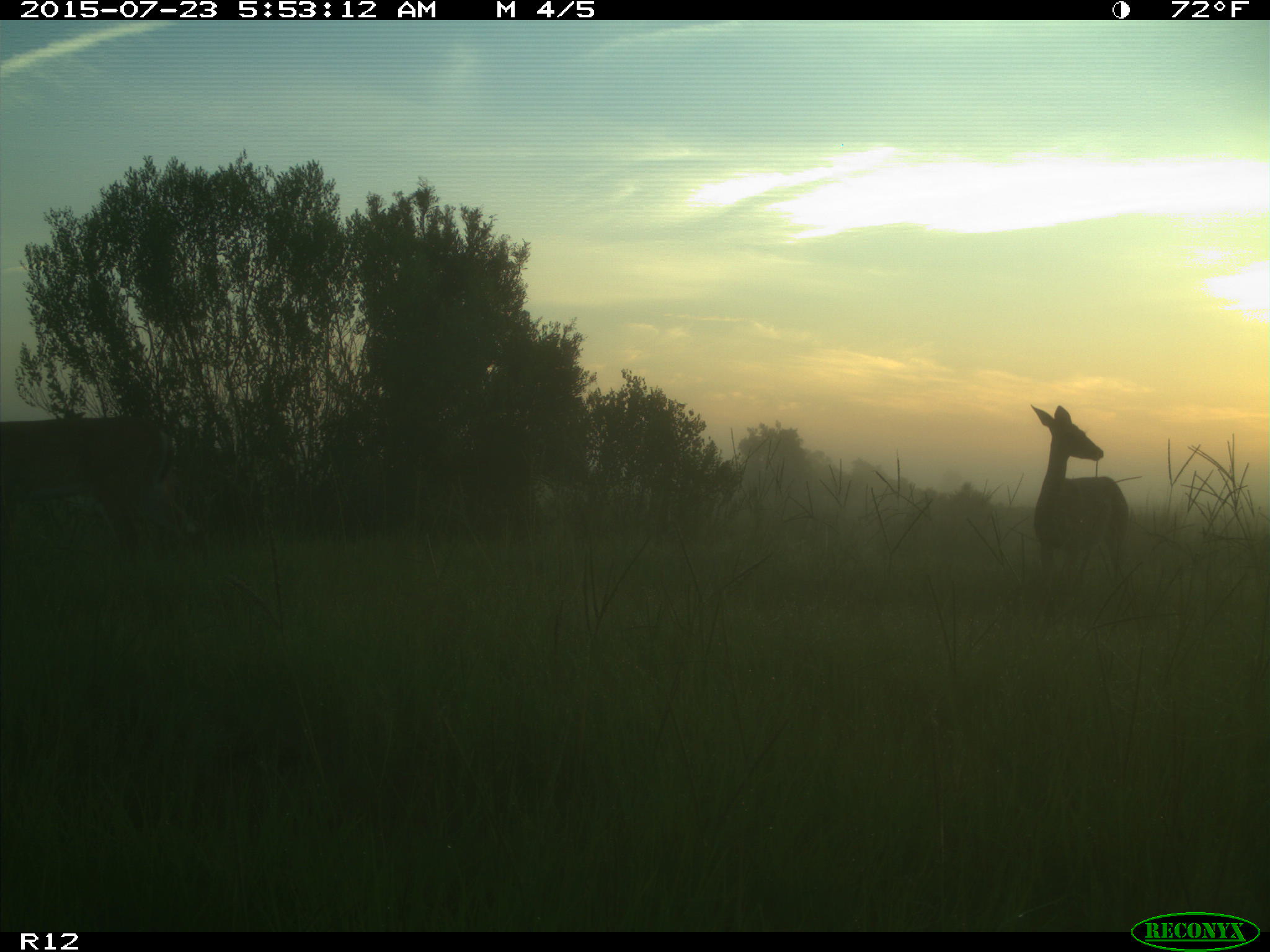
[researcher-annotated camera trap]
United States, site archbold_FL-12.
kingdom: Animalia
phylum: Chordata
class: Mammalia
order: Artiodactyla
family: Cervidae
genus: Odocoileus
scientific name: Odocoileus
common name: deer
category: unidentified deer